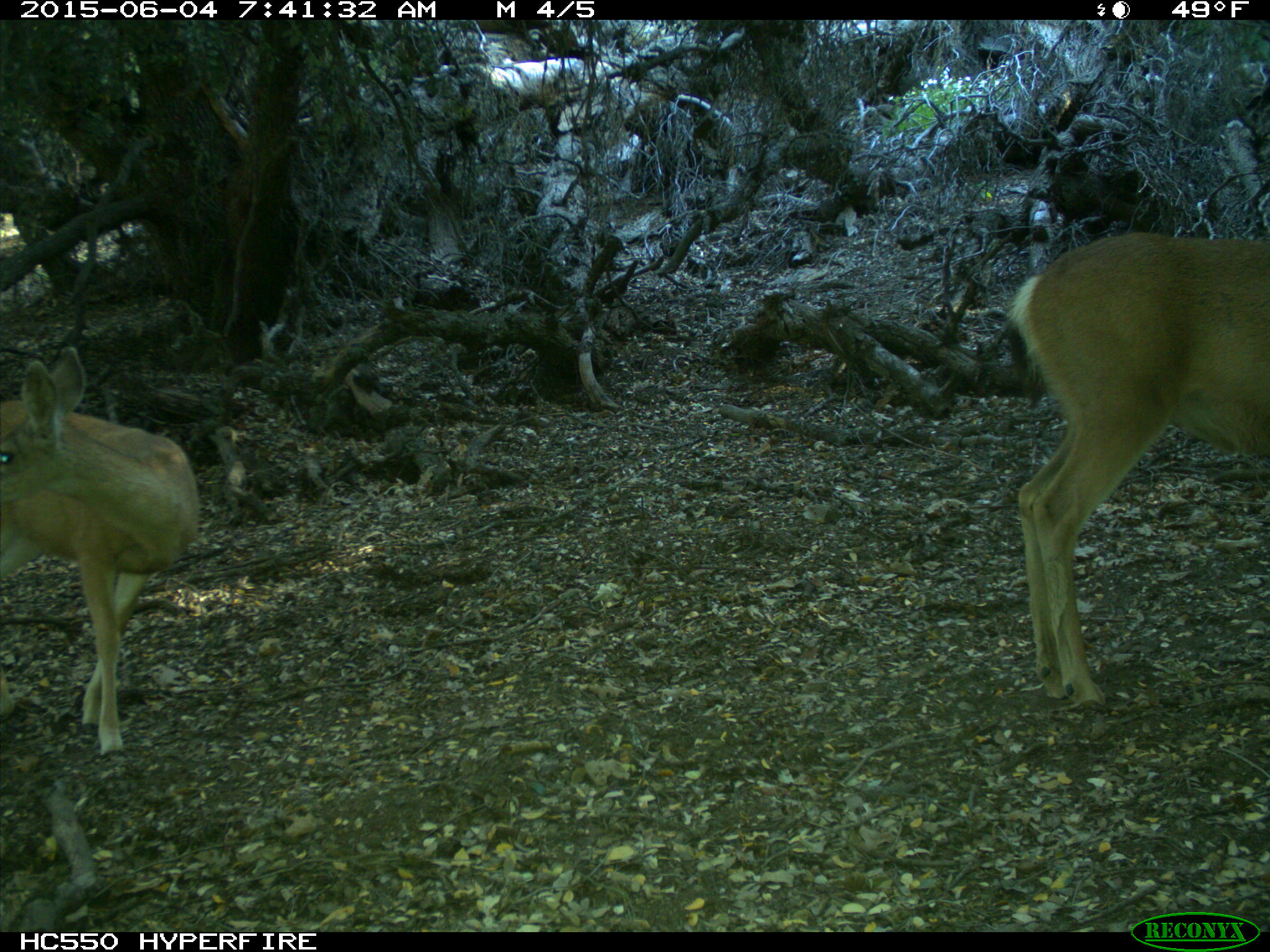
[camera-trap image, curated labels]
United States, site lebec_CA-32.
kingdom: Animalia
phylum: Chordata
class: Mammalia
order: Artiodactyla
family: Cervidae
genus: Odocoileus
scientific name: Odocoileus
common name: deer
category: unidentified deer